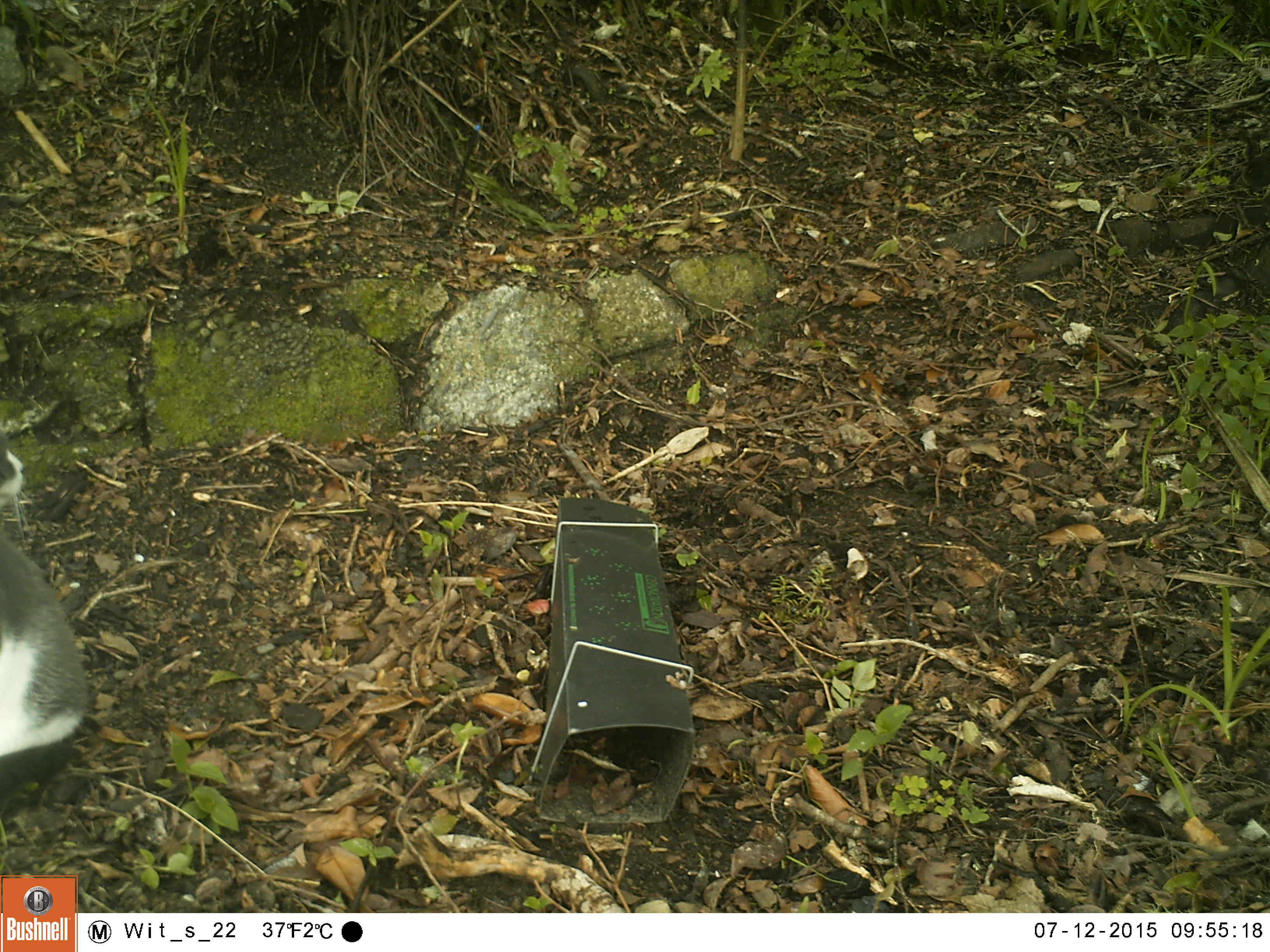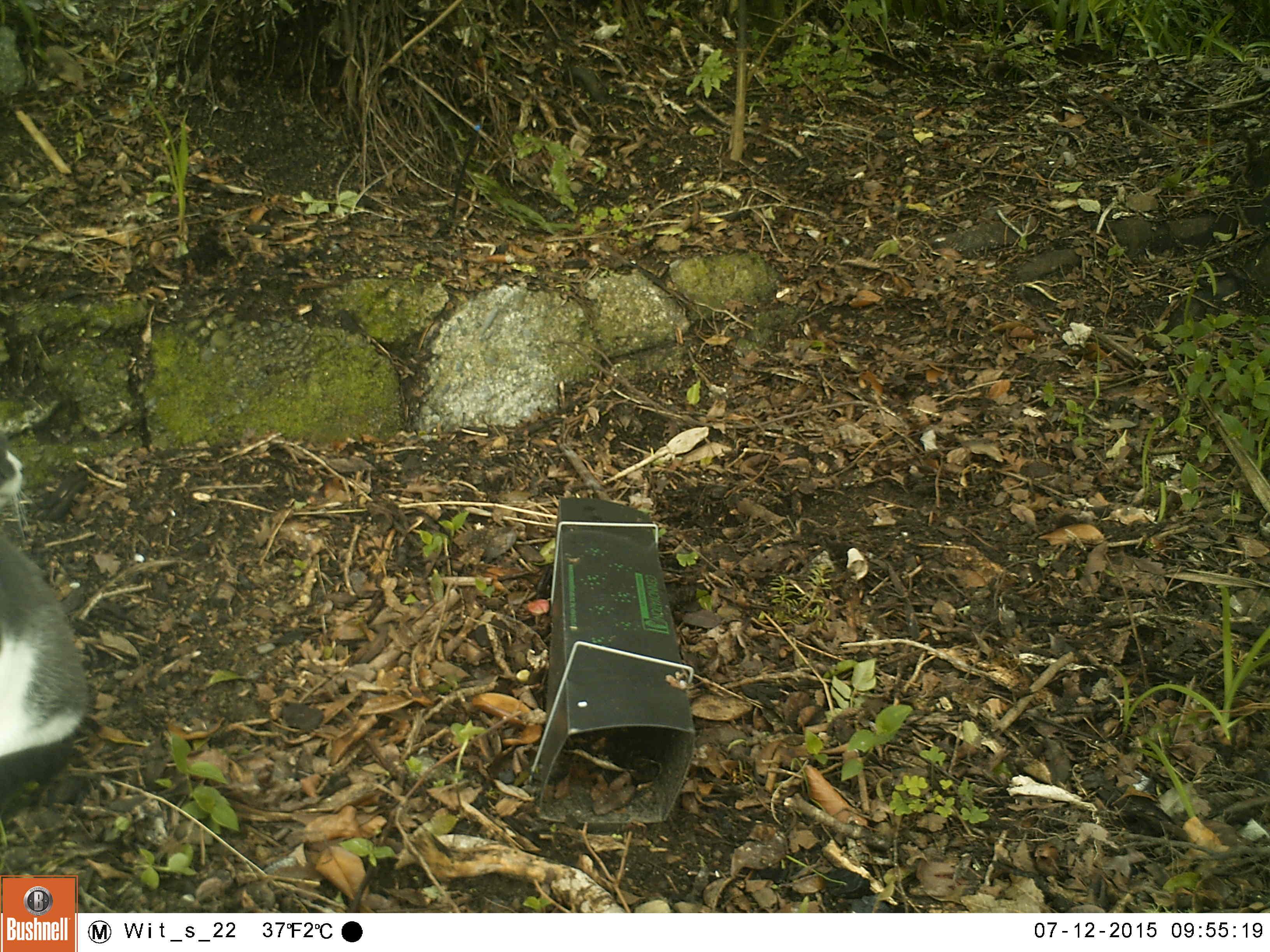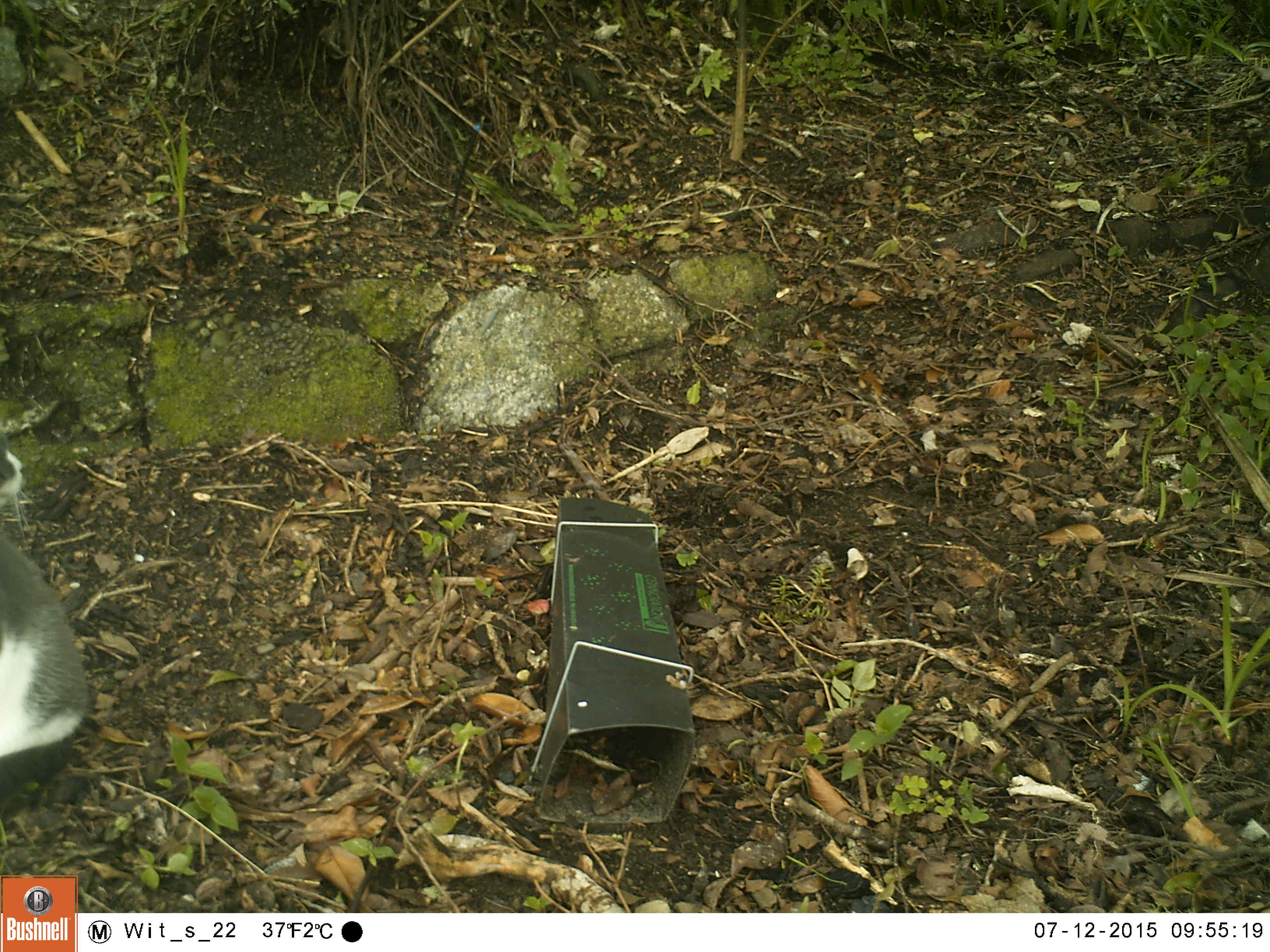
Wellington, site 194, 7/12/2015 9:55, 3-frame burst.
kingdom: Animalia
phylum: Chordata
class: Mammalia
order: Carnivora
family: Felidae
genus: Felis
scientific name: Felis catus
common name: cat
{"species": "cat (Felis catus)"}